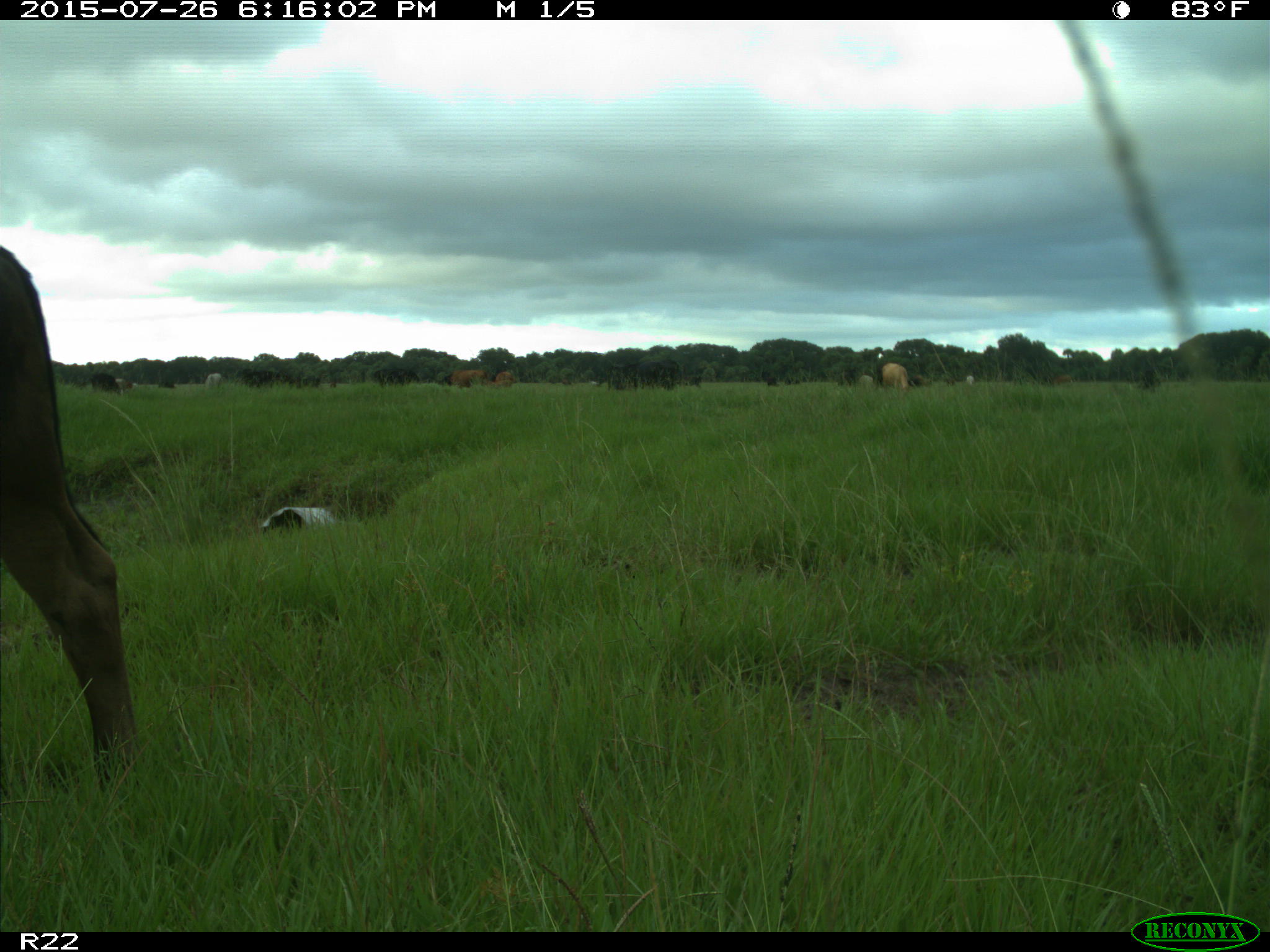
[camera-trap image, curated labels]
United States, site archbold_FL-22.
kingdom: Animalia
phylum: Chordata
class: Mammalia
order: Artiodactyla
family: Bovidae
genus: Bos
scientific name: Bos taurus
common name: domestic cow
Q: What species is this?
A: Bos taurus (domestic cow).